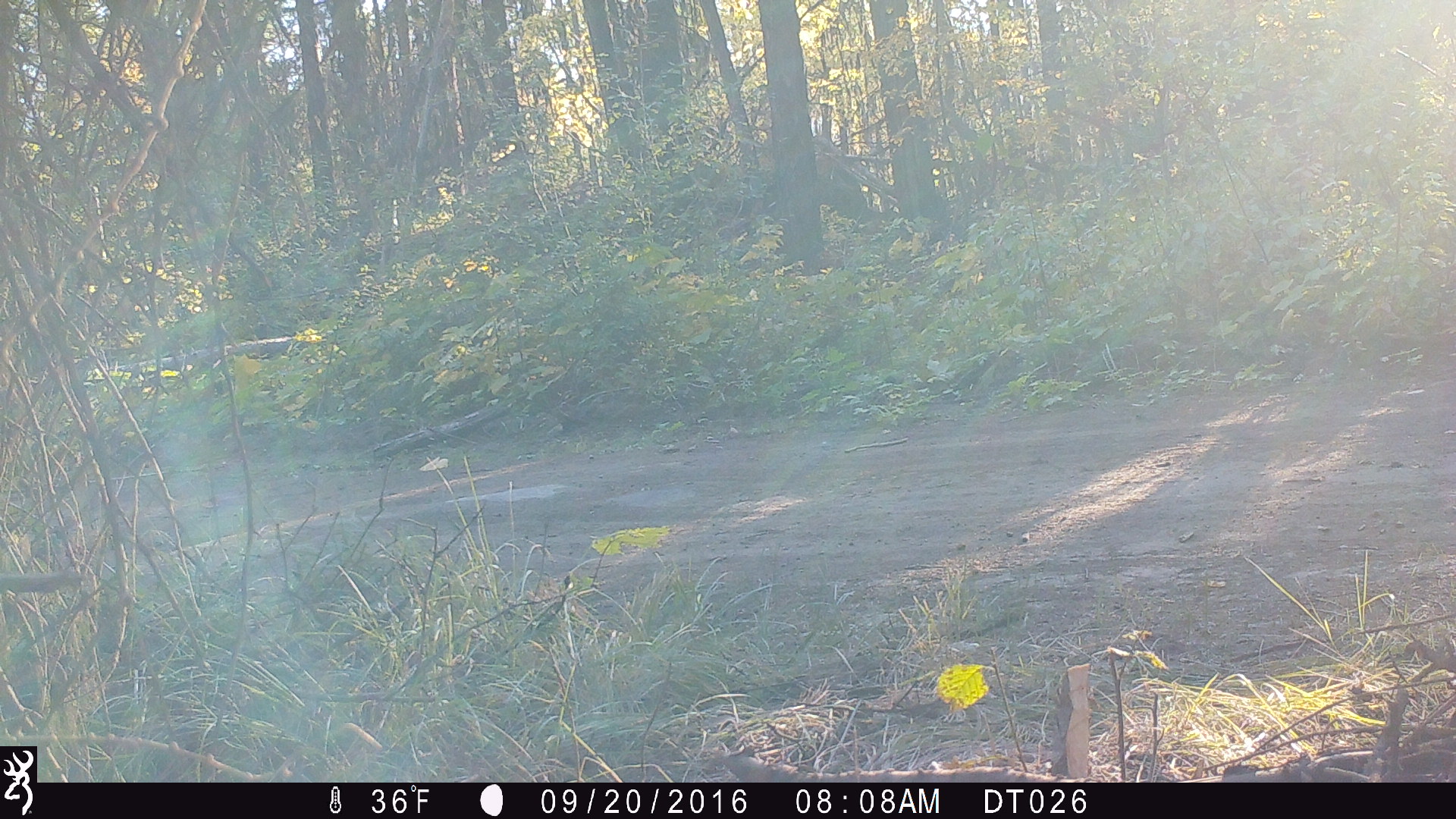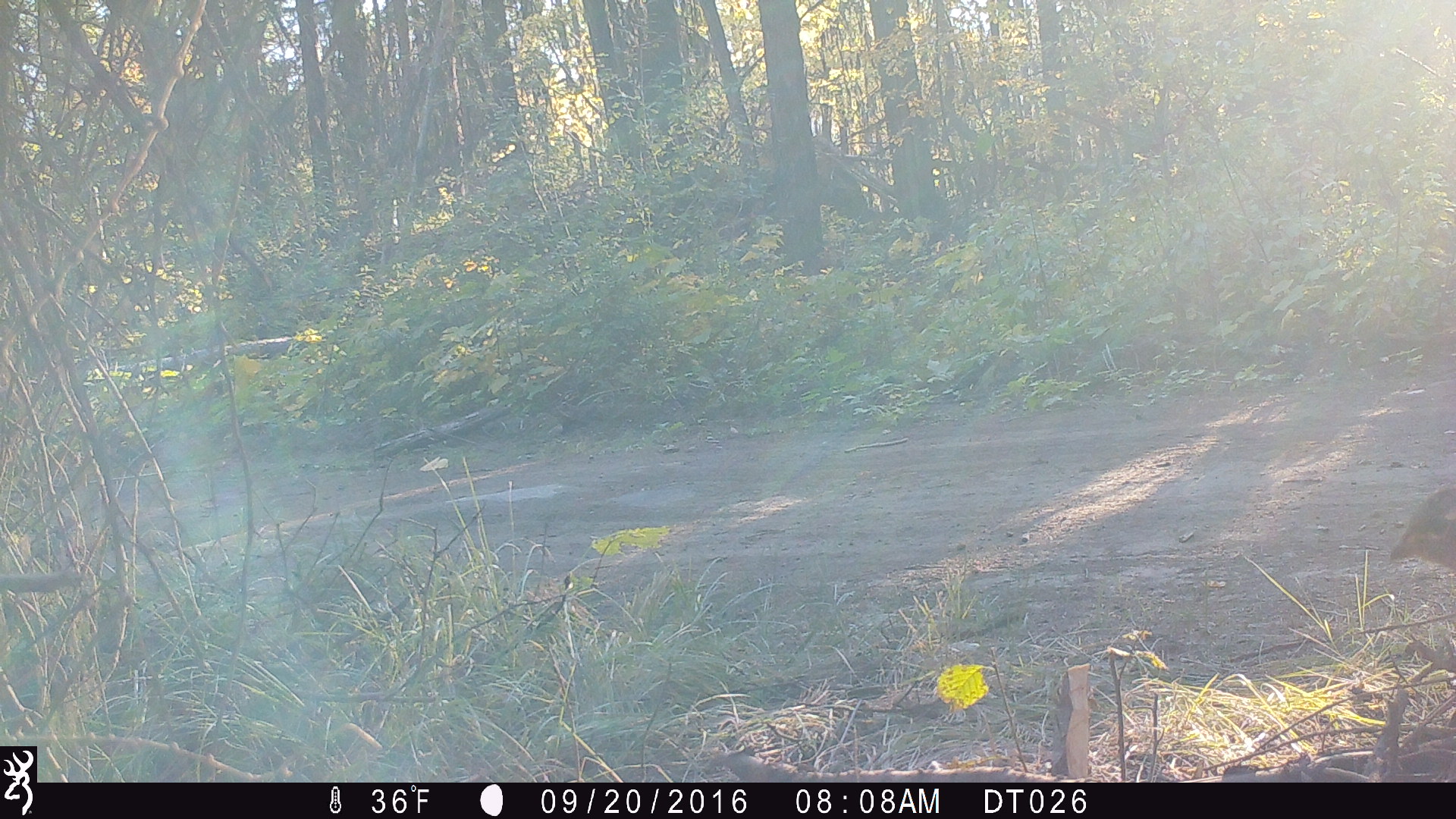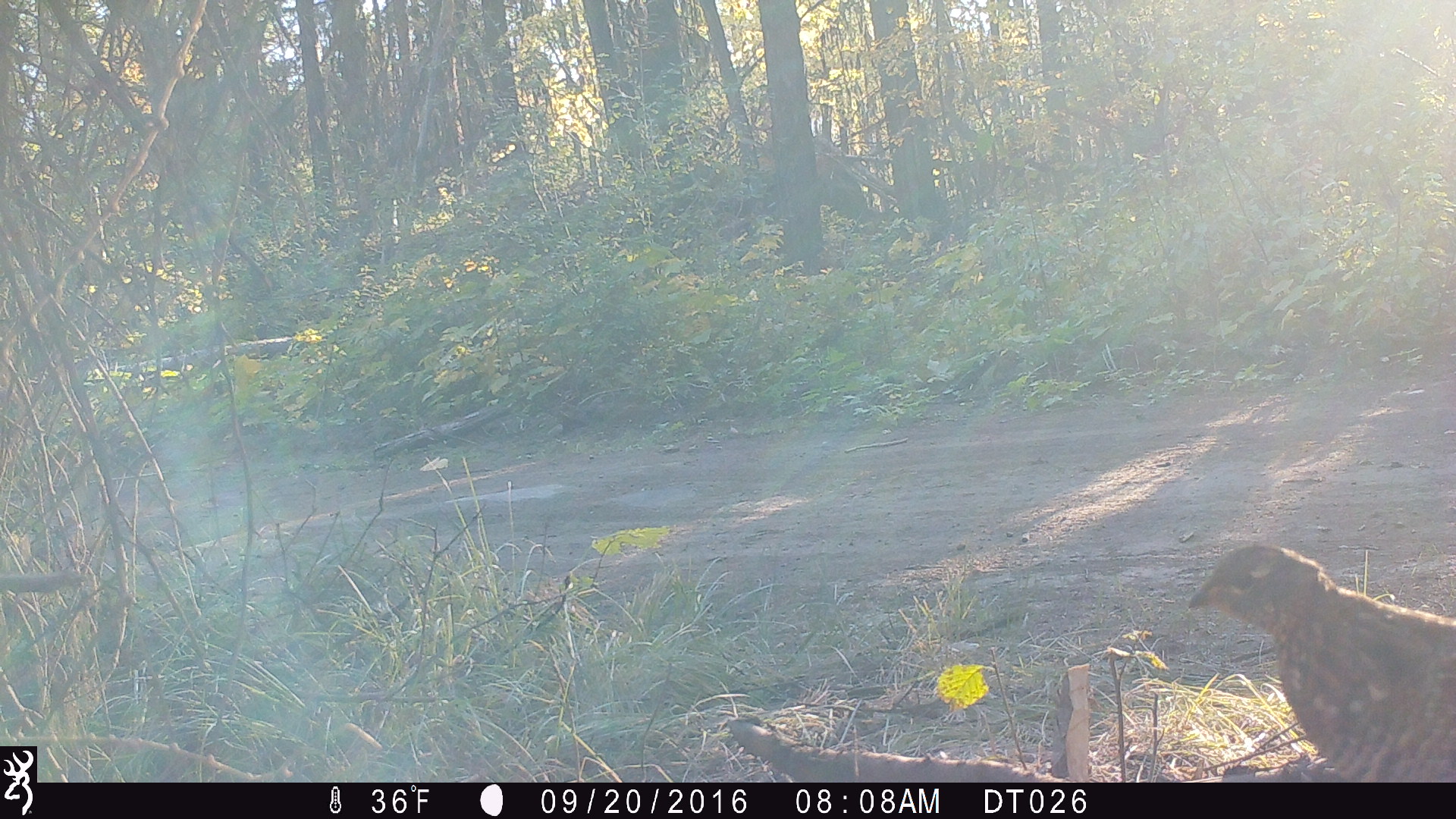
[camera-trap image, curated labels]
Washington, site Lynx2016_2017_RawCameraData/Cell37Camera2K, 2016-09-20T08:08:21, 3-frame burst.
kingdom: Animalia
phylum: Chordata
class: Aves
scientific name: Aves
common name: birds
Aves (birds). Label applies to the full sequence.